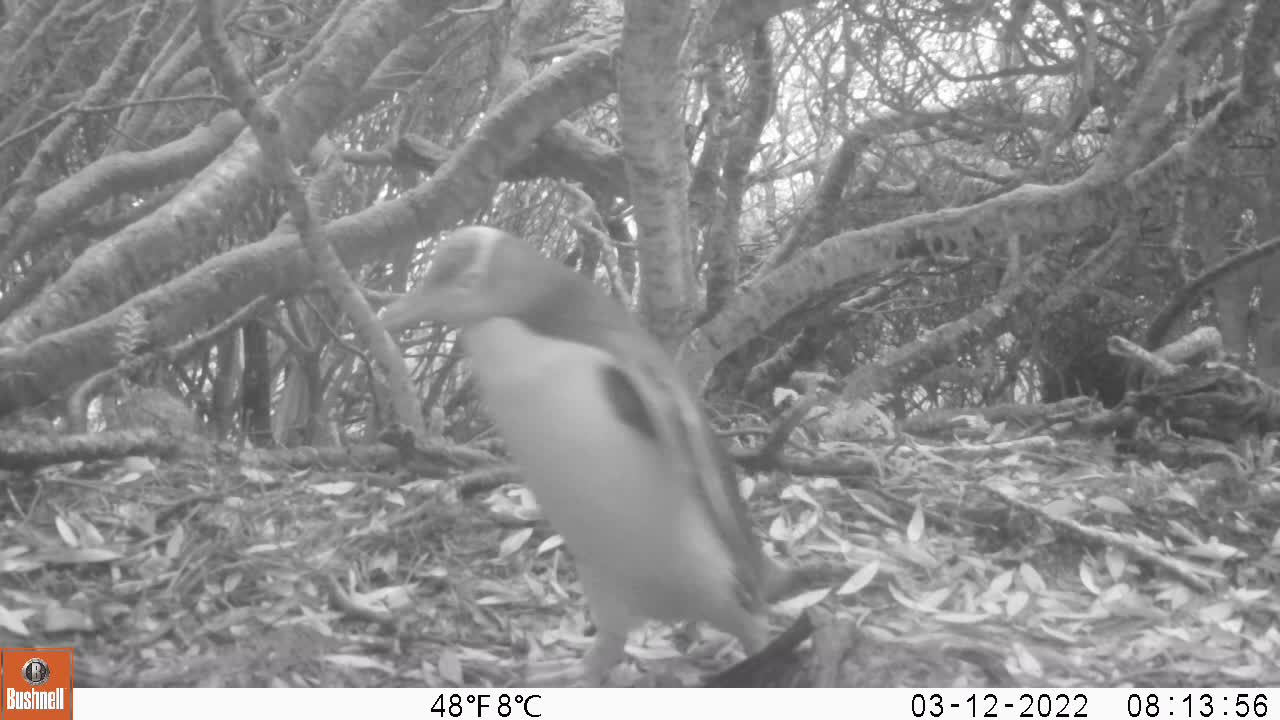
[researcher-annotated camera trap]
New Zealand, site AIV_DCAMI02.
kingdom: Animalia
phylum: Chordata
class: Aves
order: Sphenisciformes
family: Spheniscidae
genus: Megadyptes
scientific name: Megadyptes antipodes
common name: yellow-eyed penguin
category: yellow eyed penguin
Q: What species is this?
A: Yellow eyed penguin (yellow-eyed penguin) (Megadyptes antipodes).